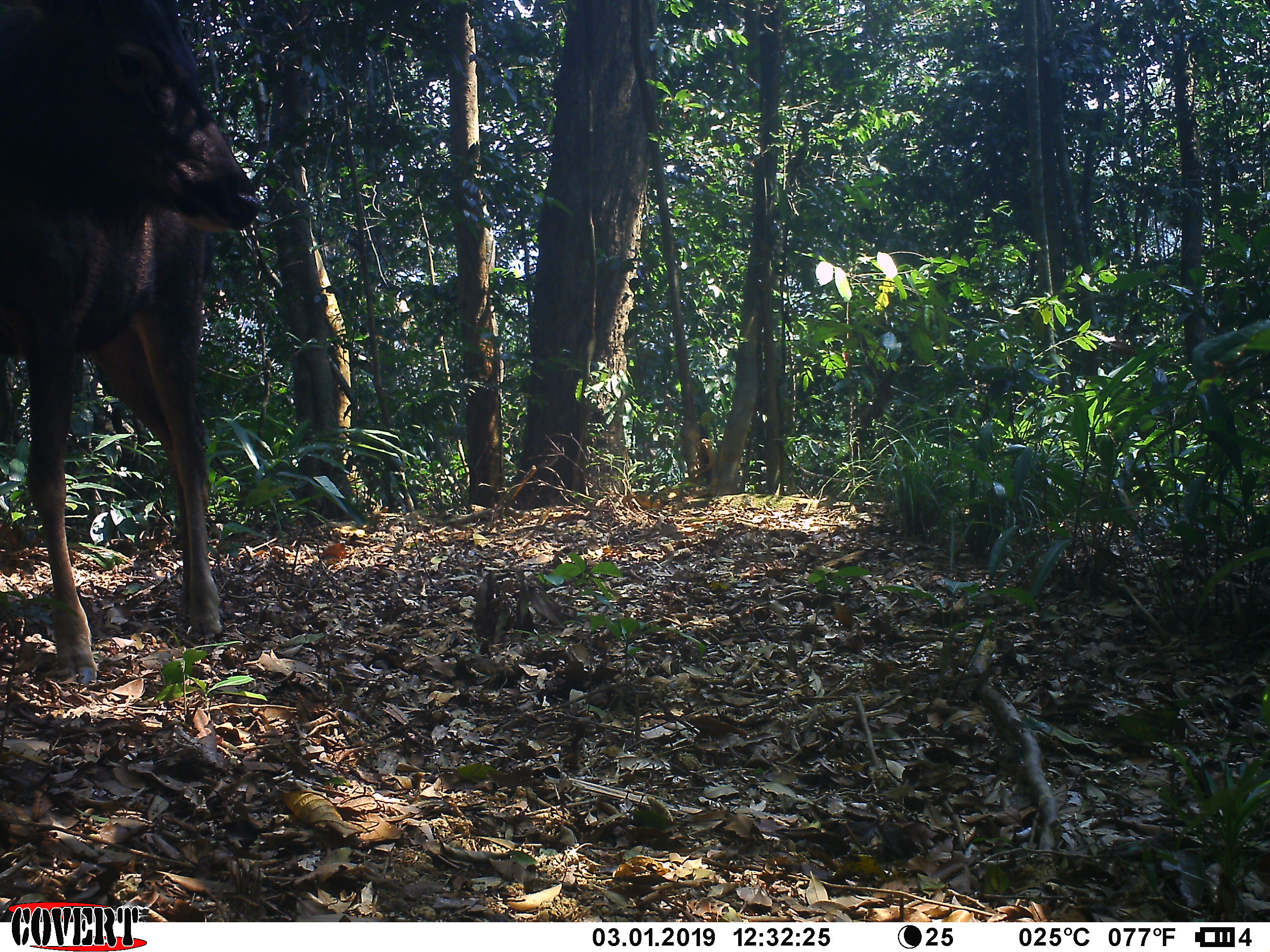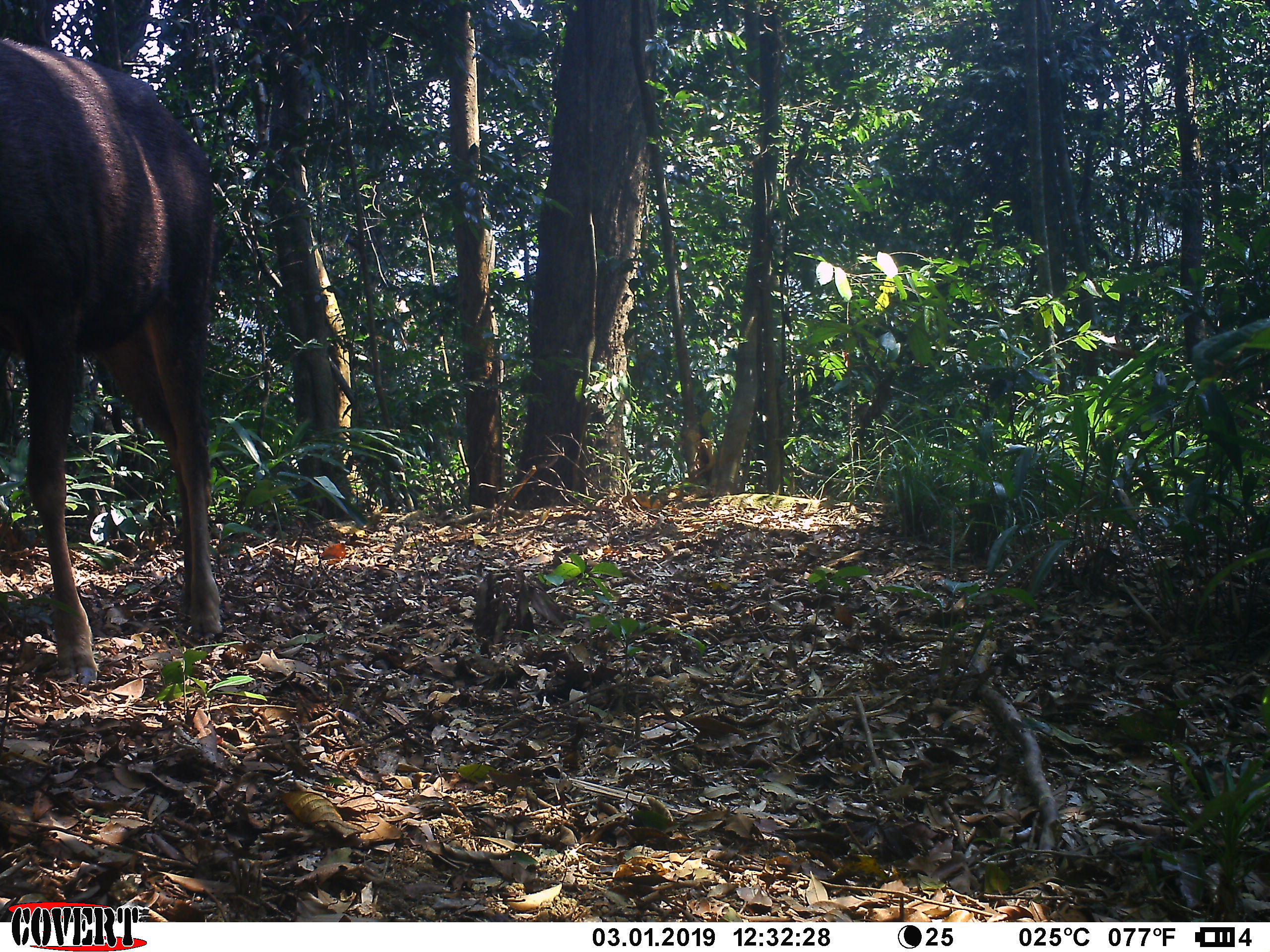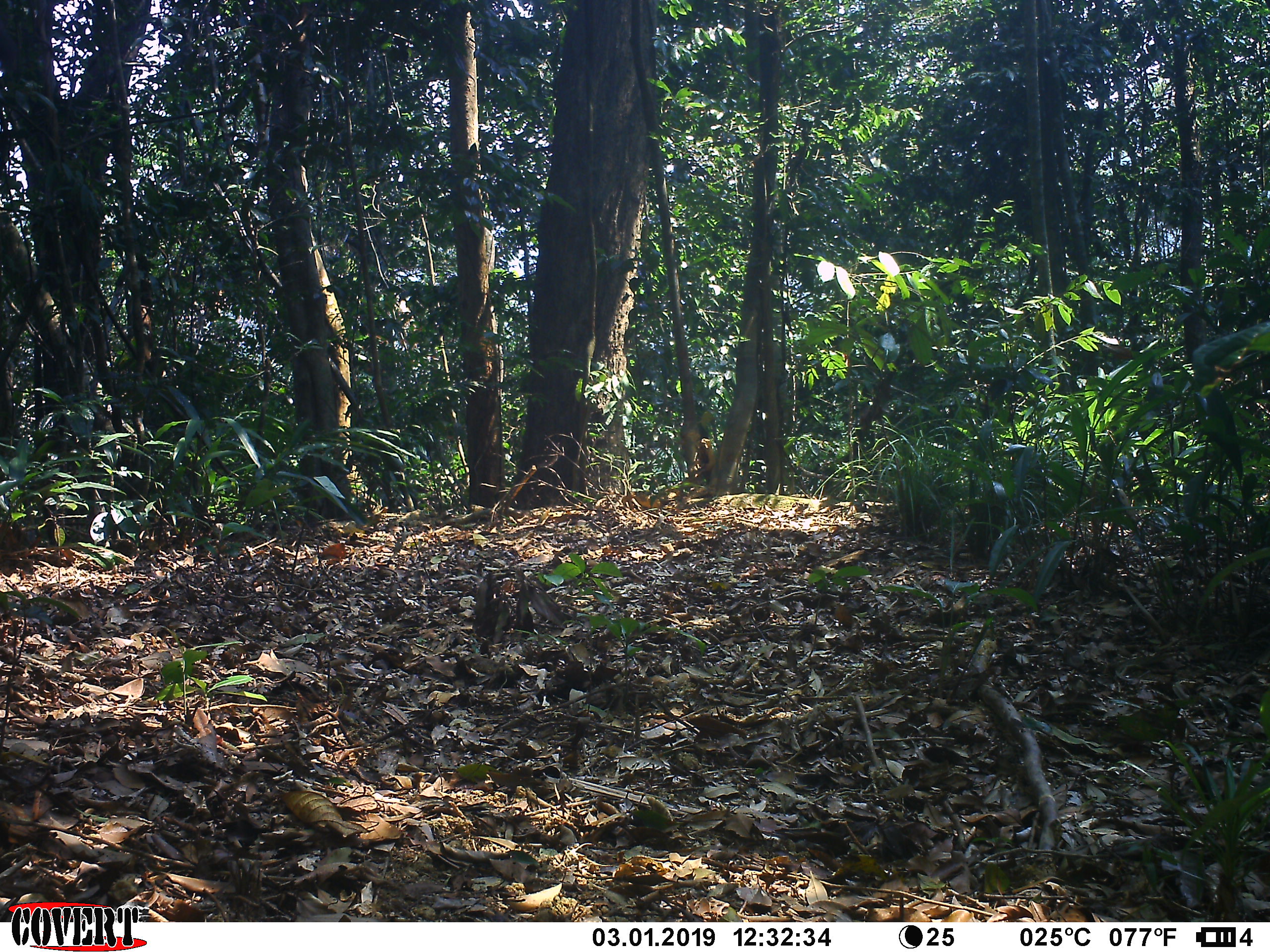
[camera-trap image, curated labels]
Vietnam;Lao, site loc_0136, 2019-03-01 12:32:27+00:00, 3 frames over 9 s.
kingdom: Animalia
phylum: Chordata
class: Mammalia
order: Artiodactyla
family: Cervidae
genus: Rusa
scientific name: Rusa unicolor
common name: sambar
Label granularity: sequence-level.